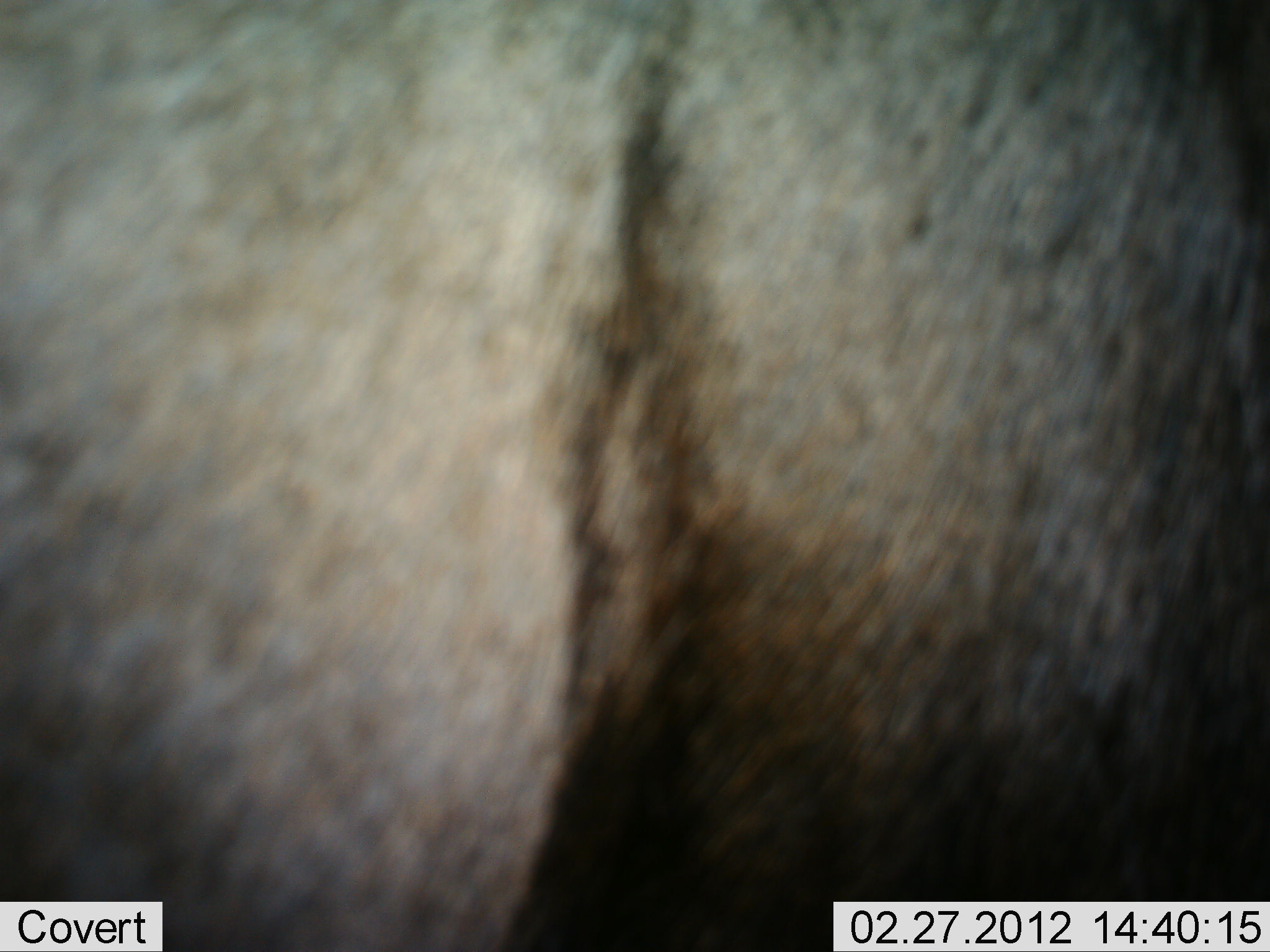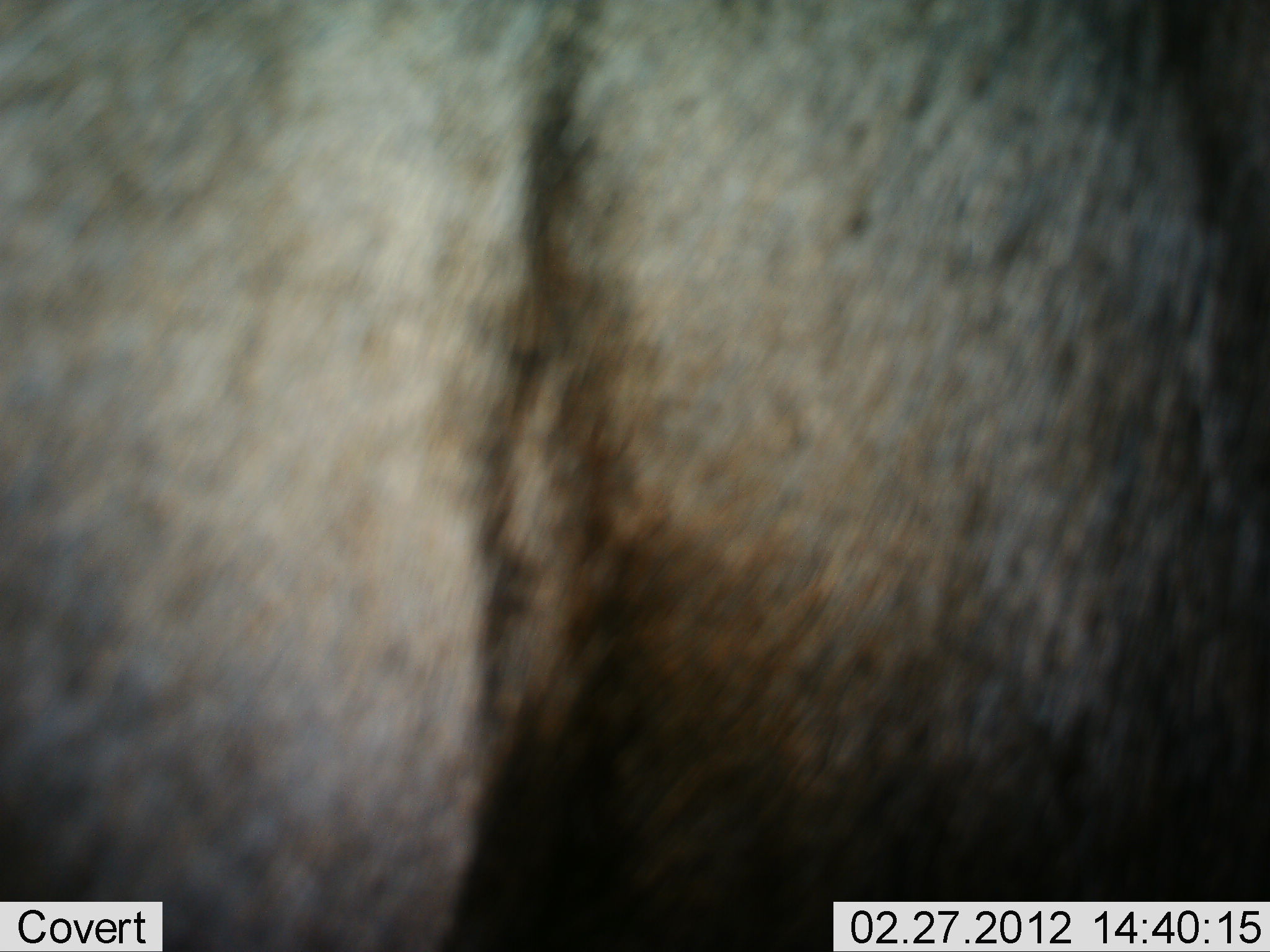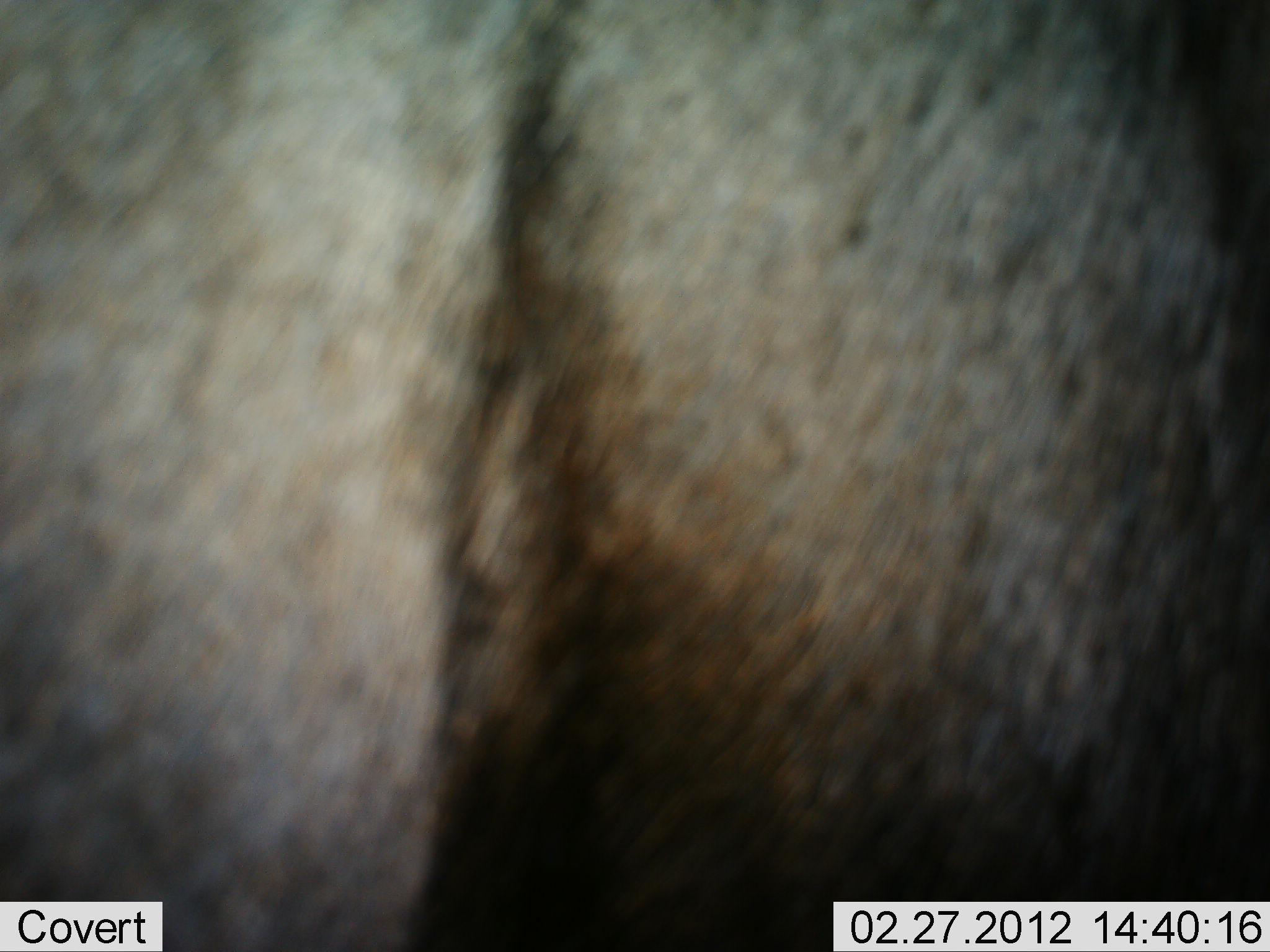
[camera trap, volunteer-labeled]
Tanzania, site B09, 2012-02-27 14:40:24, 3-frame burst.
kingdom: Animalia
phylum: Chordata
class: Mammalia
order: Artiodactyla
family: Bovidae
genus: Connochaetes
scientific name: Connochaetes taurinus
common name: blue wildebeest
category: wildebeest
Wildebeest (blue wildebeest) (Connochaetes taurinus), count 1. Behavior (volunteer vote fractions): standing 80%, resting 0%, moving 20%, interacting 0%. Young present (vote fraction): 0%. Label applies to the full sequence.